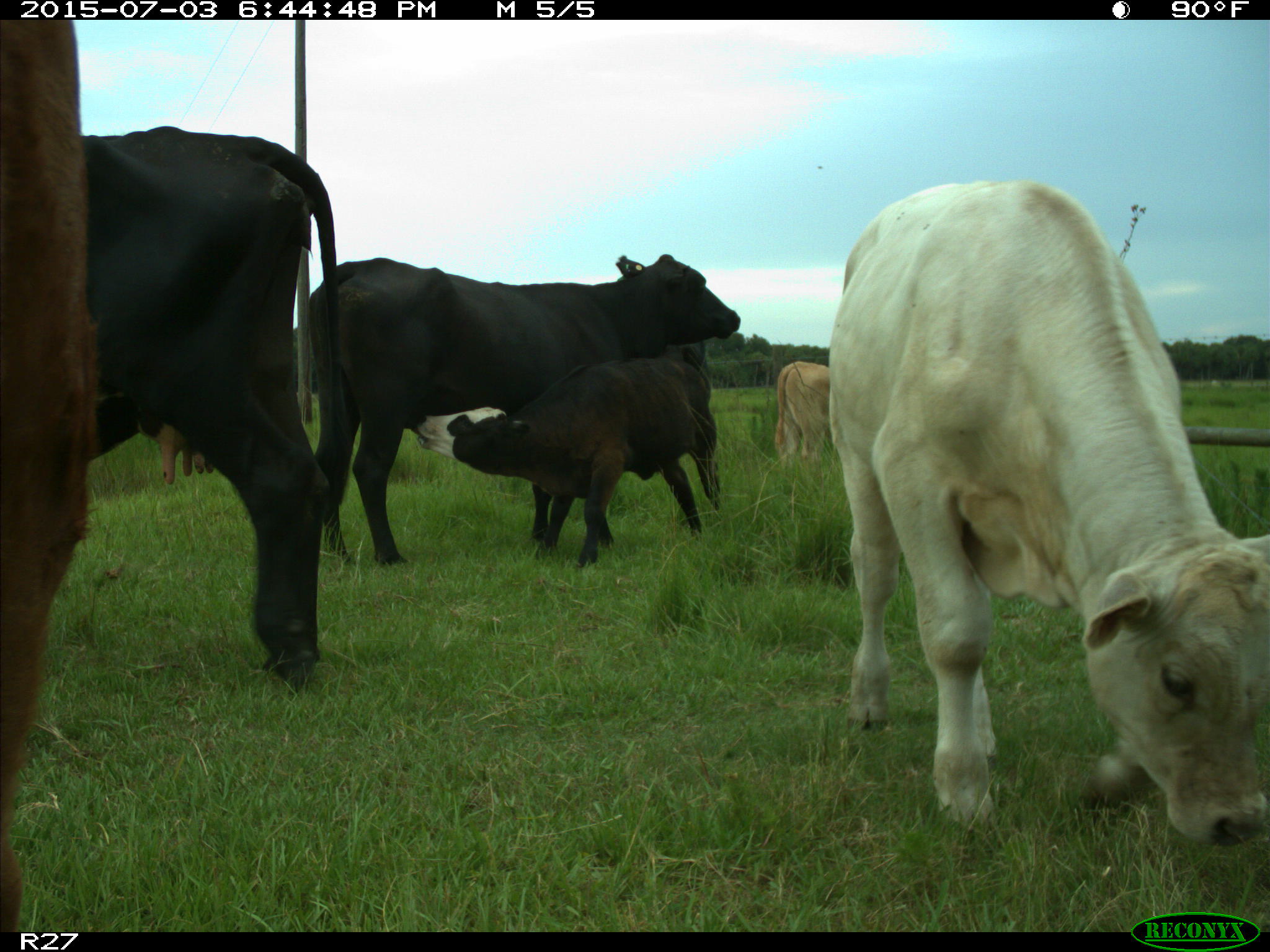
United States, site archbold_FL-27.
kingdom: Animalia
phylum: Chordata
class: Mammalia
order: Artiodactyla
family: Bovidae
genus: Bos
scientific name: Bos taurus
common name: domestic cow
Bos taurus (domestic cow).